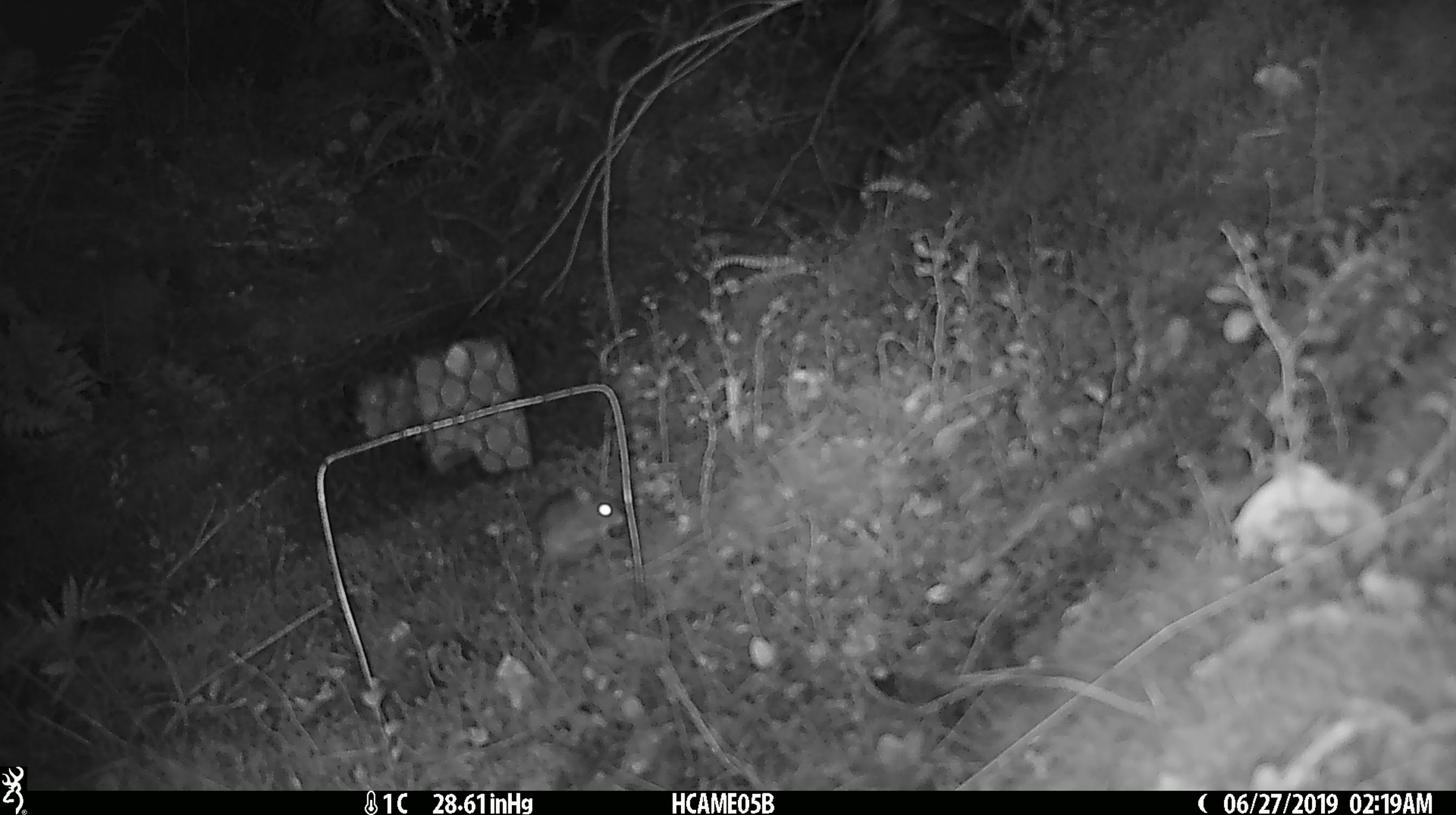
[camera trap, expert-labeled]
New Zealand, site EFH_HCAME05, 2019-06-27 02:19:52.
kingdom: Animalia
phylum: Chordata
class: Mammalia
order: Rodentia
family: Muridae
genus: Mus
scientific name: Mus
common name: mouse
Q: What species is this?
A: Mouse (Mus).